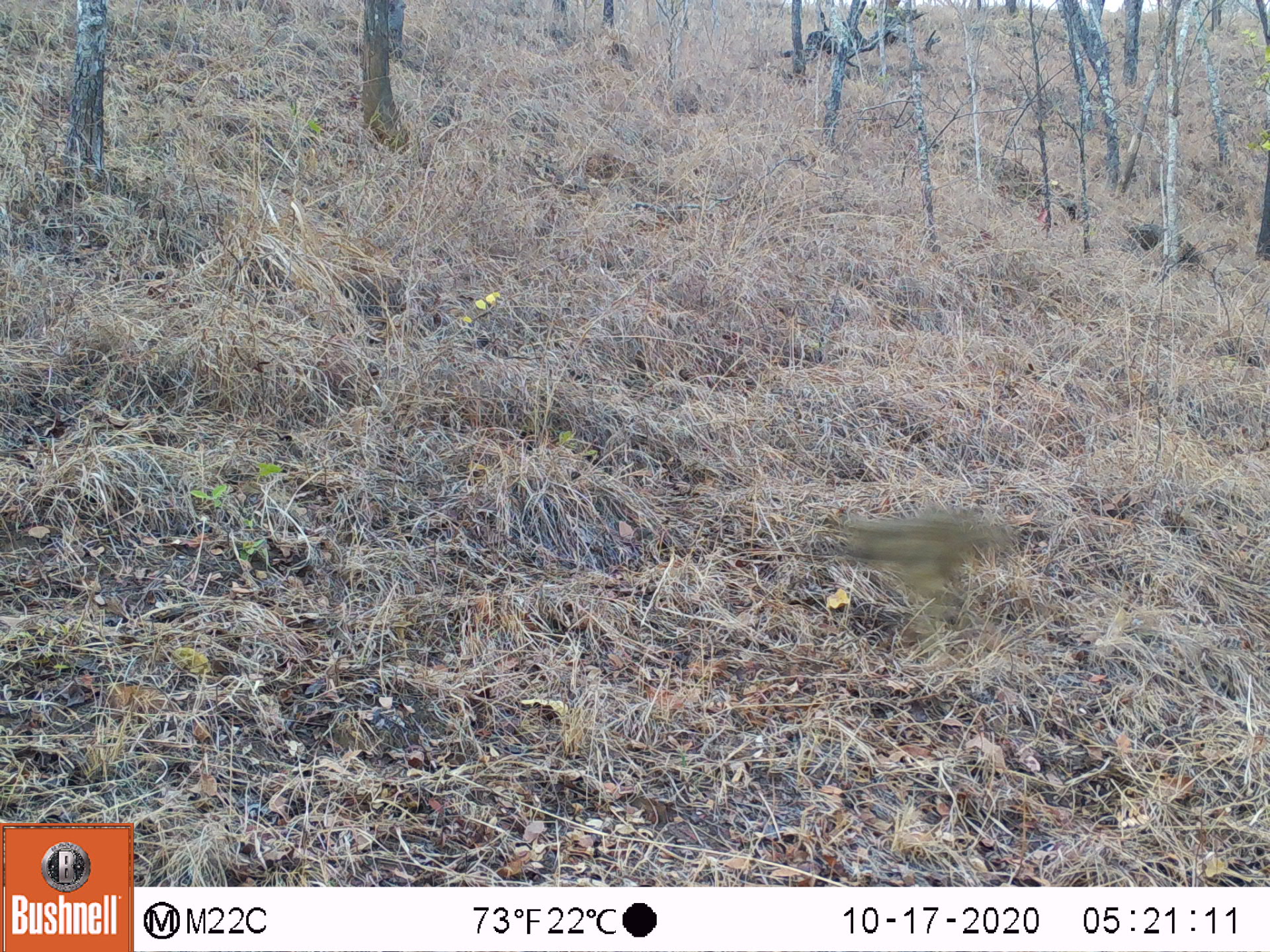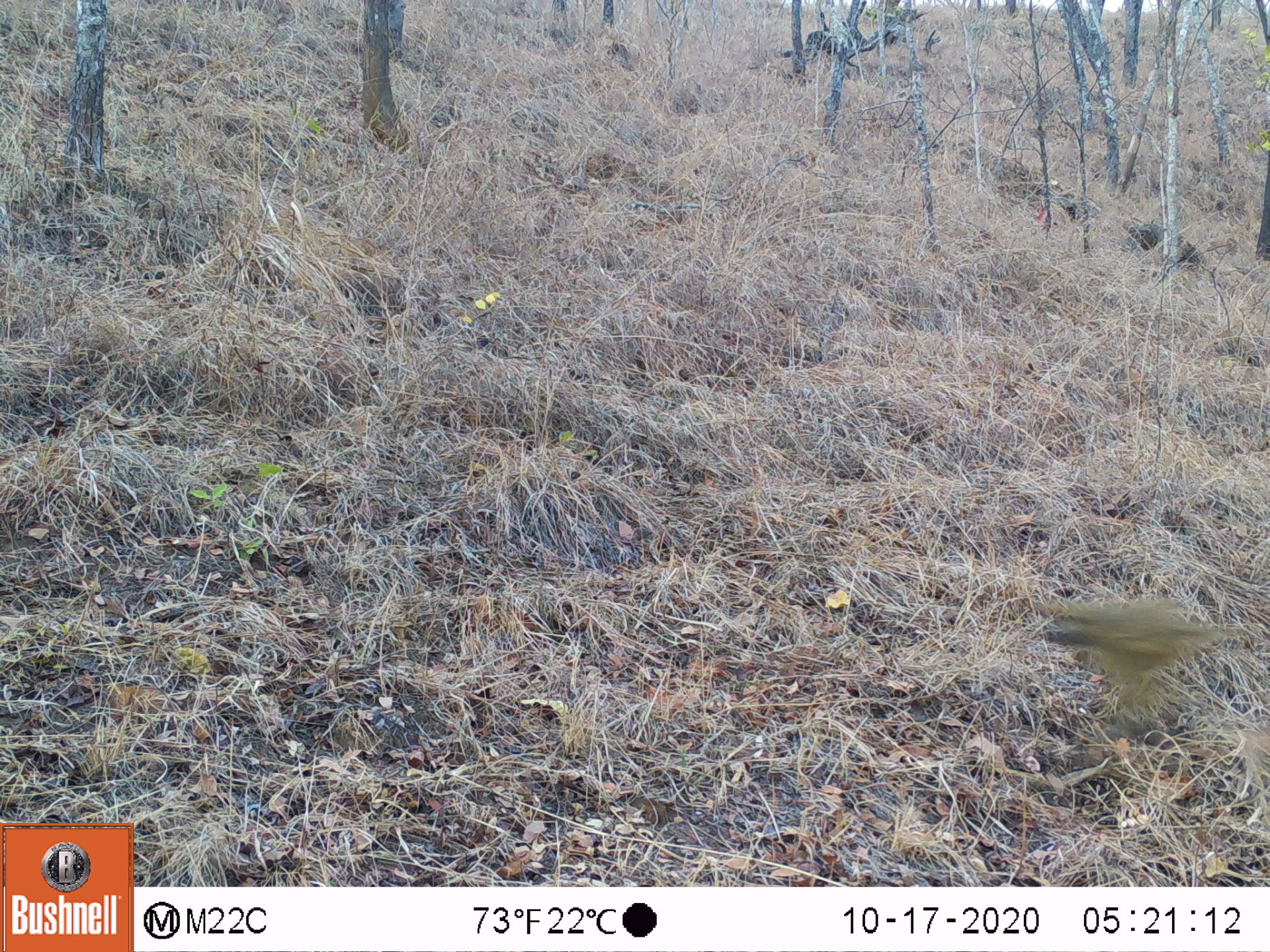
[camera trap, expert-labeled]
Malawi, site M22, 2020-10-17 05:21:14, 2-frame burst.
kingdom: Animalia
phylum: Chordata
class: Mammalia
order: Primates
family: Cercopithecidae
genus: Papio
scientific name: Papio cynocephalus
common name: yellow baboon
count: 1